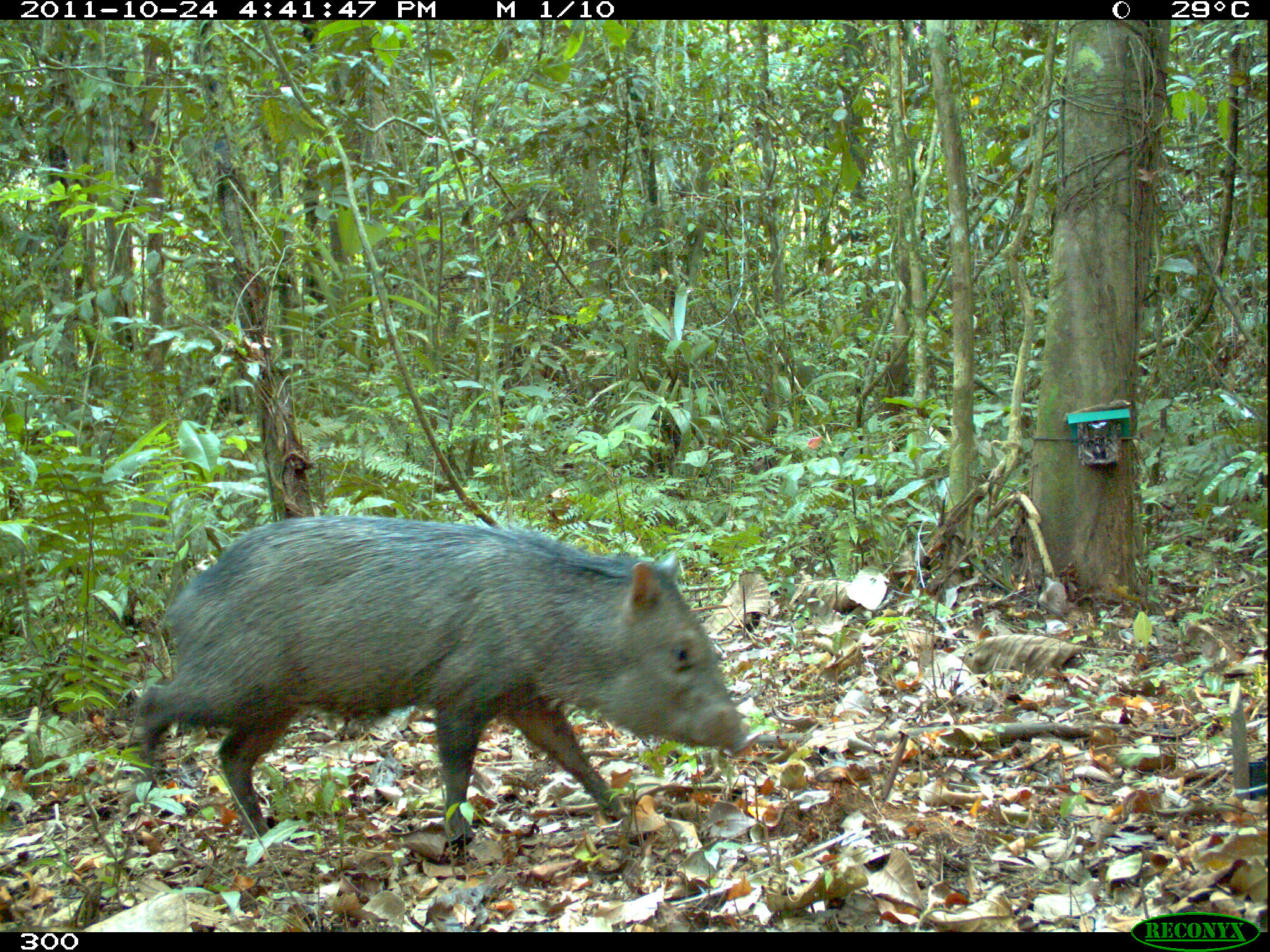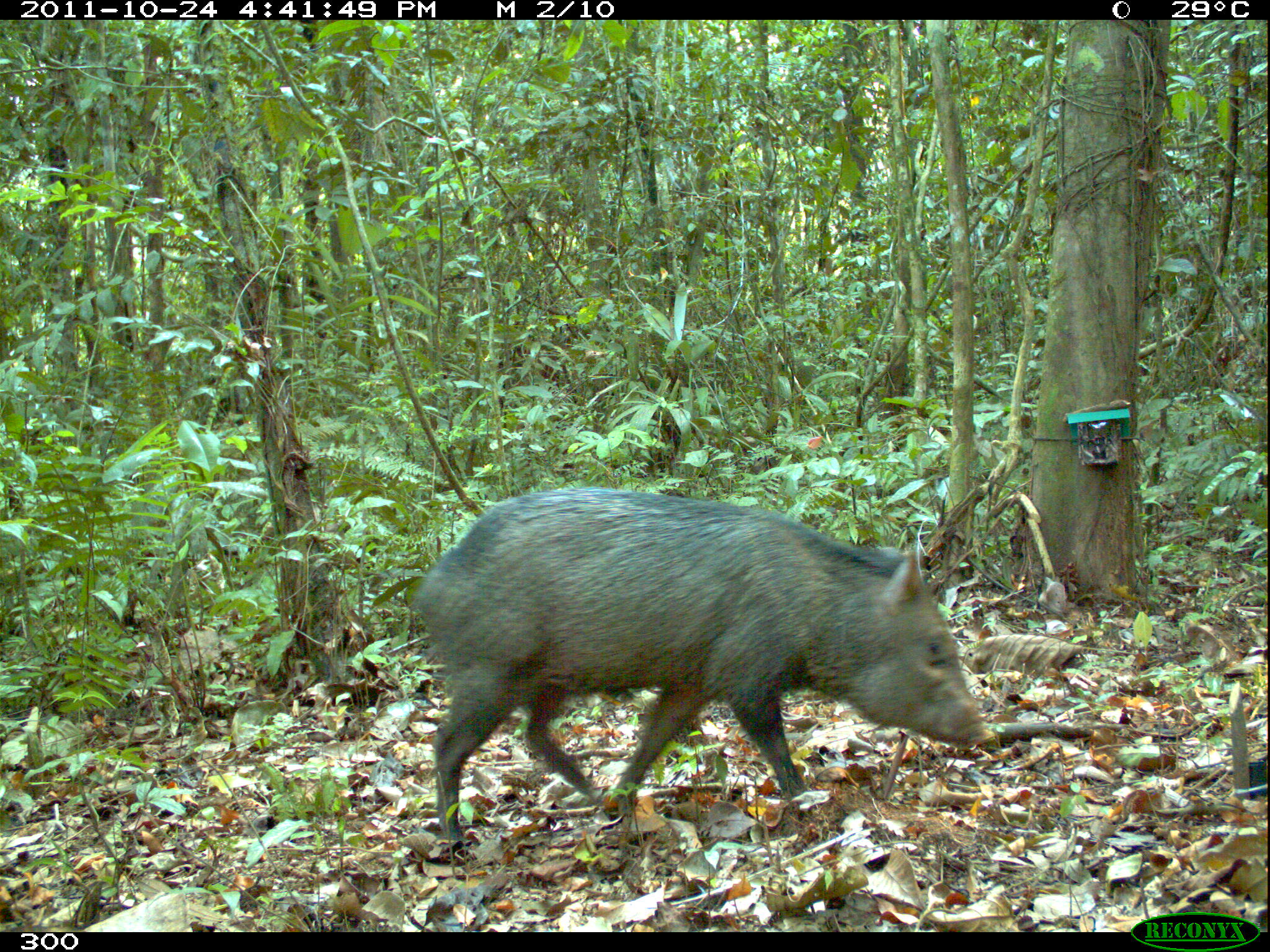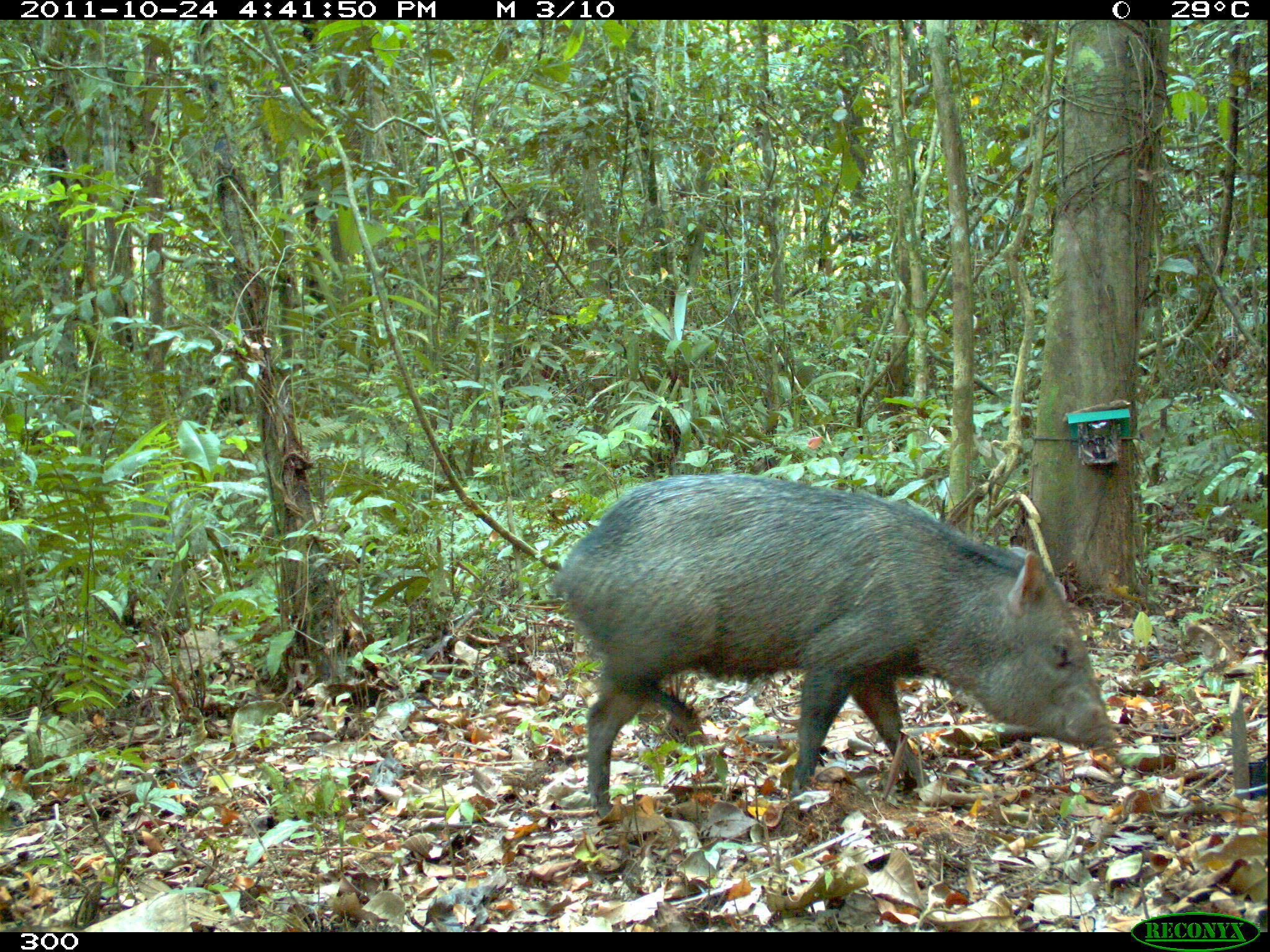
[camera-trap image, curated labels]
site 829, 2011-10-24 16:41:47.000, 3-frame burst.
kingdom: Animalia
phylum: Chordata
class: Mammalia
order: Artiodactyla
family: Tayassuidae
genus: Pecari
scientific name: Pecari tajacu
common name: collared peccary